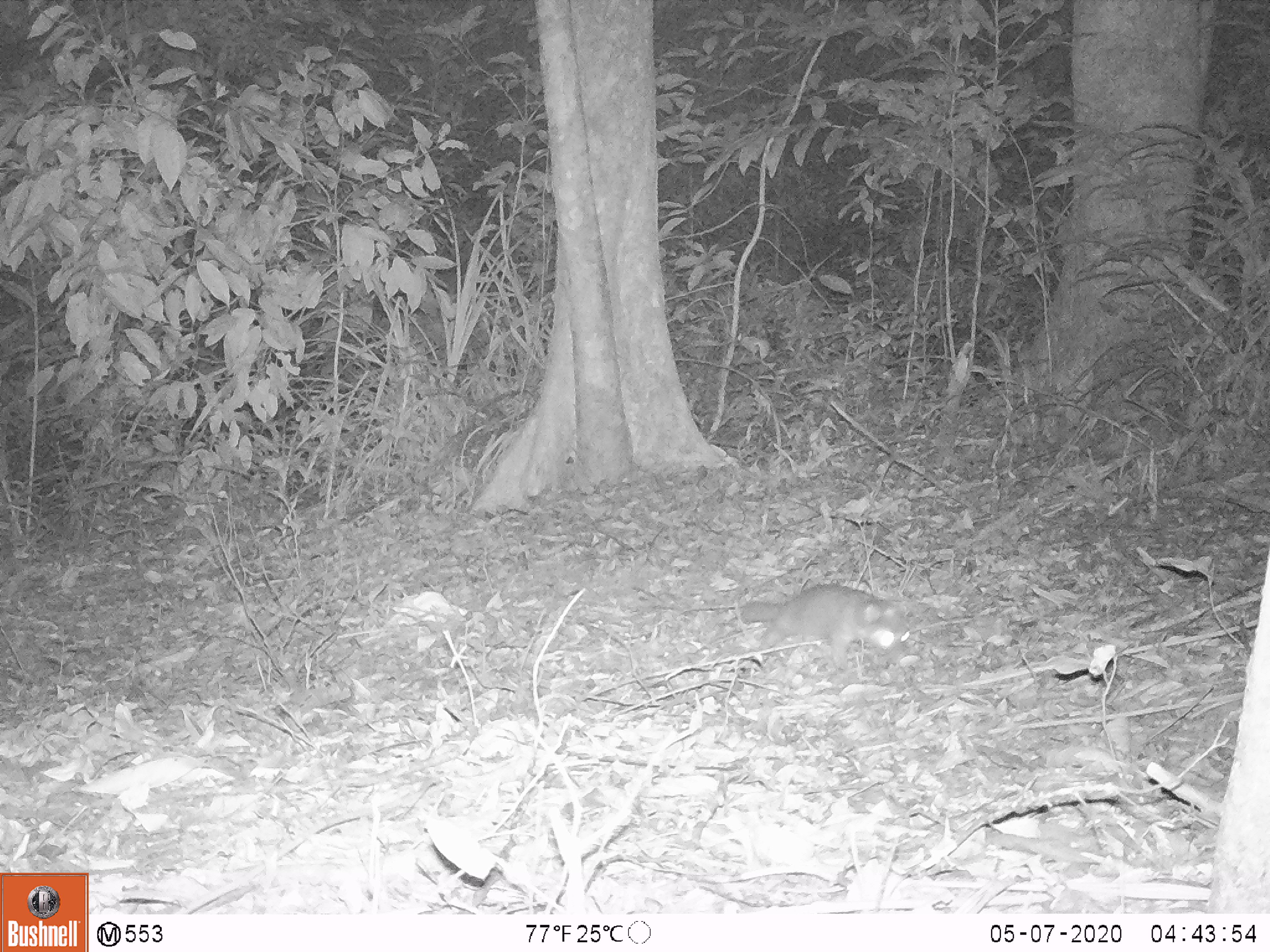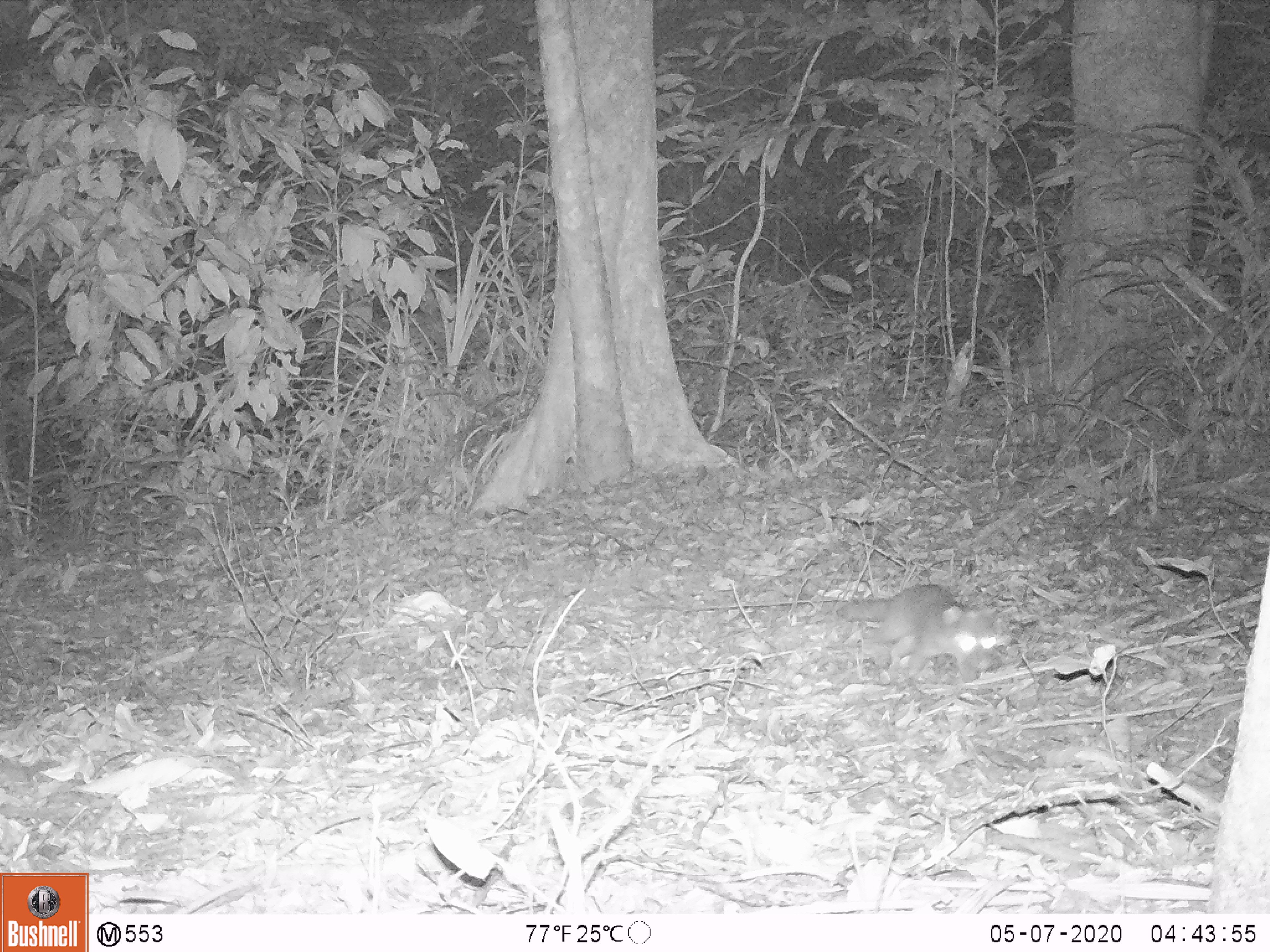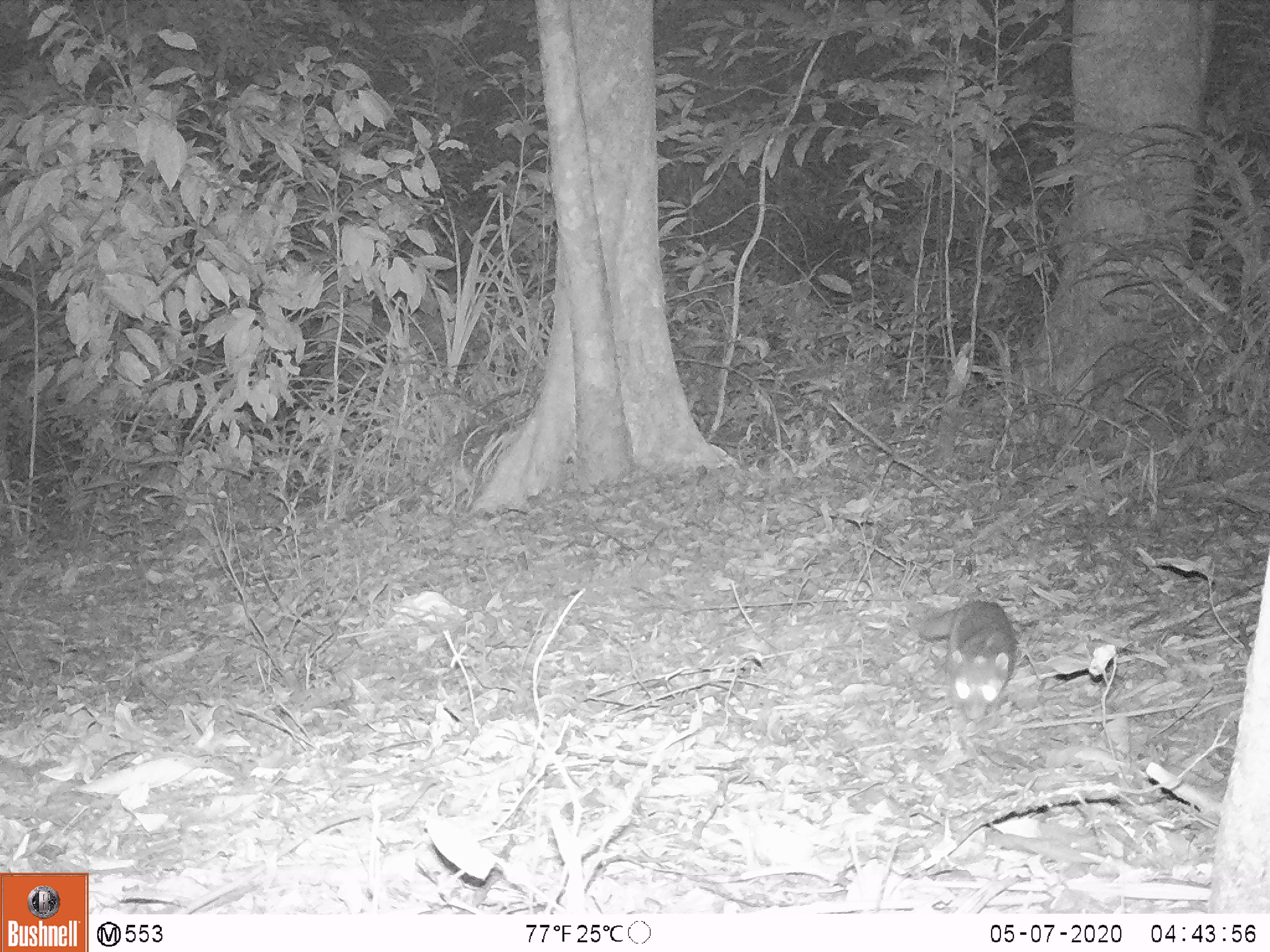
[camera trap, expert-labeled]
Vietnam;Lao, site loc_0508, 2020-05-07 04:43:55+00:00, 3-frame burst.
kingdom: Animalia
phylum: Chordata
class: Mammalia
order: Carnivora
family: Mustelidae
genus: Melogale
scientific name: Melogale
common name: ferret badger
Ferret badger (Melogale). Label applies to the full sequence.